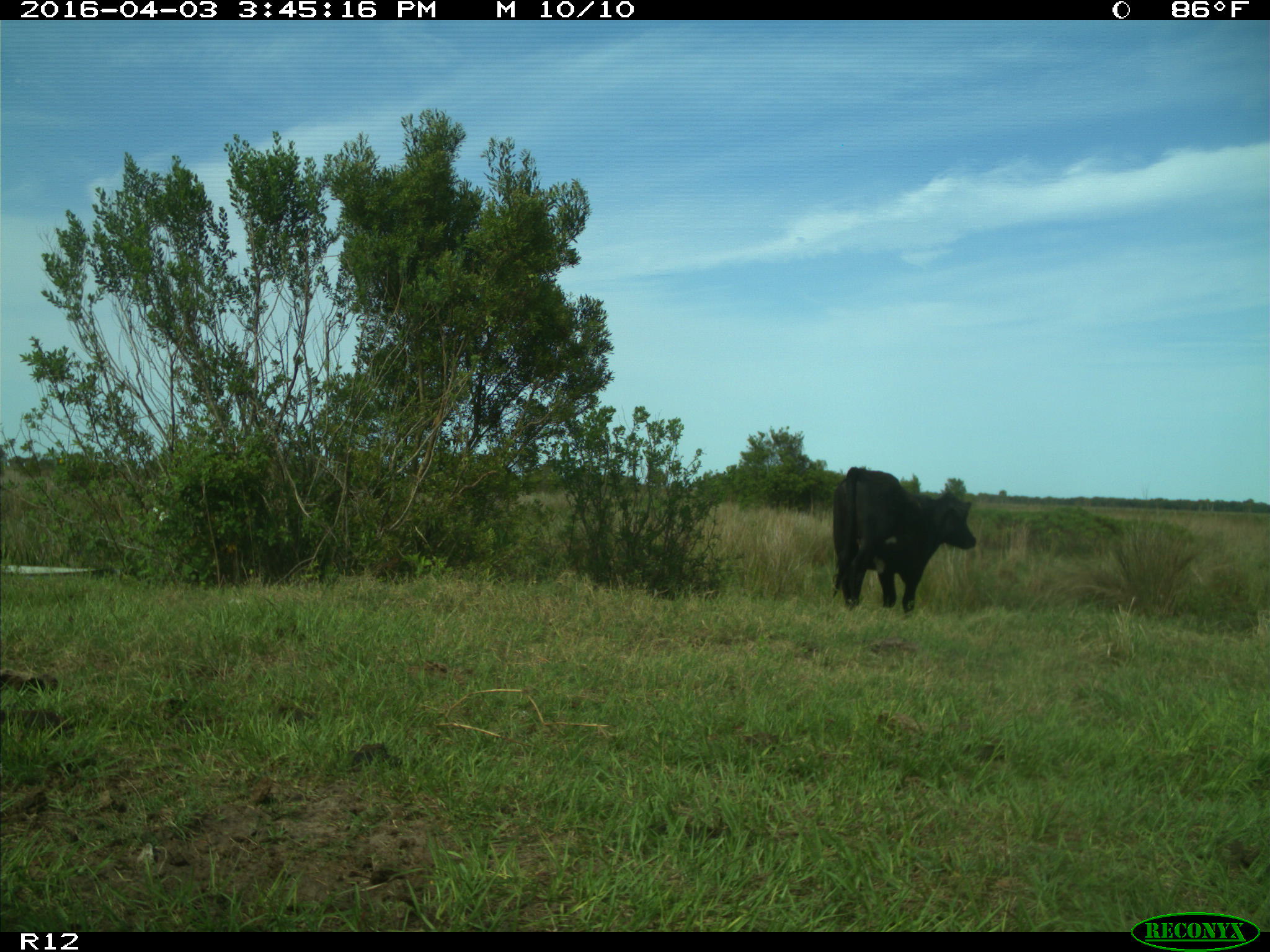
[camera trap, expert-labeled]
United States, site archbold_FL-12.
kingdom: Animalia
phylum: Chordata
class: Mammalia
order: Artiodactyla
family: Bovidae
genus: Bos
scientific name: Bos taurus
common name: domestic cow